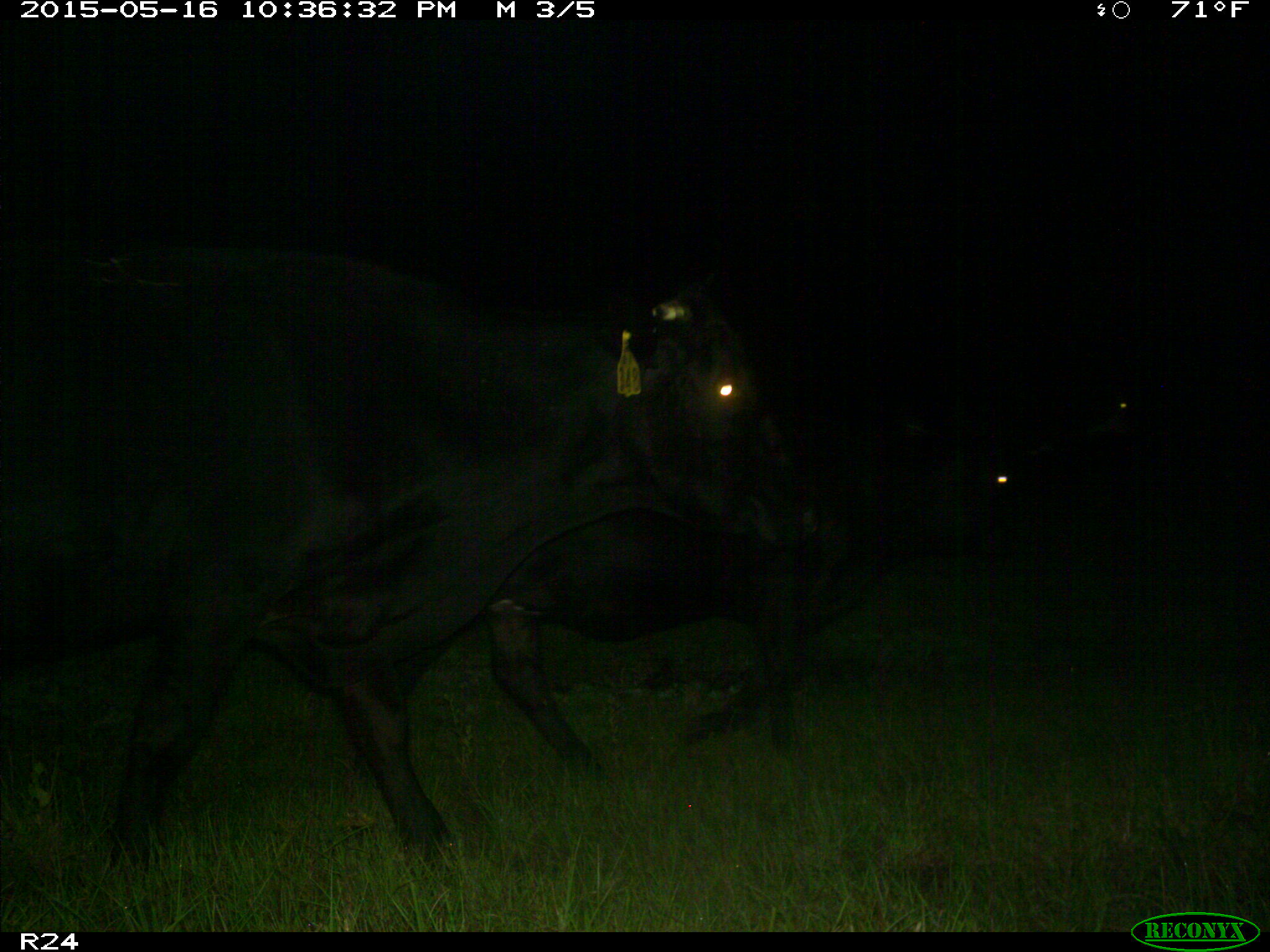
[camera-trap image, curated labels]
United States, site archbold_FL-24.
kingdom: Animalia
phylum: Chordata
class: Mammalia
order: Artiodactyla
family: Bovidae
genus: Bos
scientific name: Bos taurus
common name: domestic cow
Bos taurus (domestic cow).